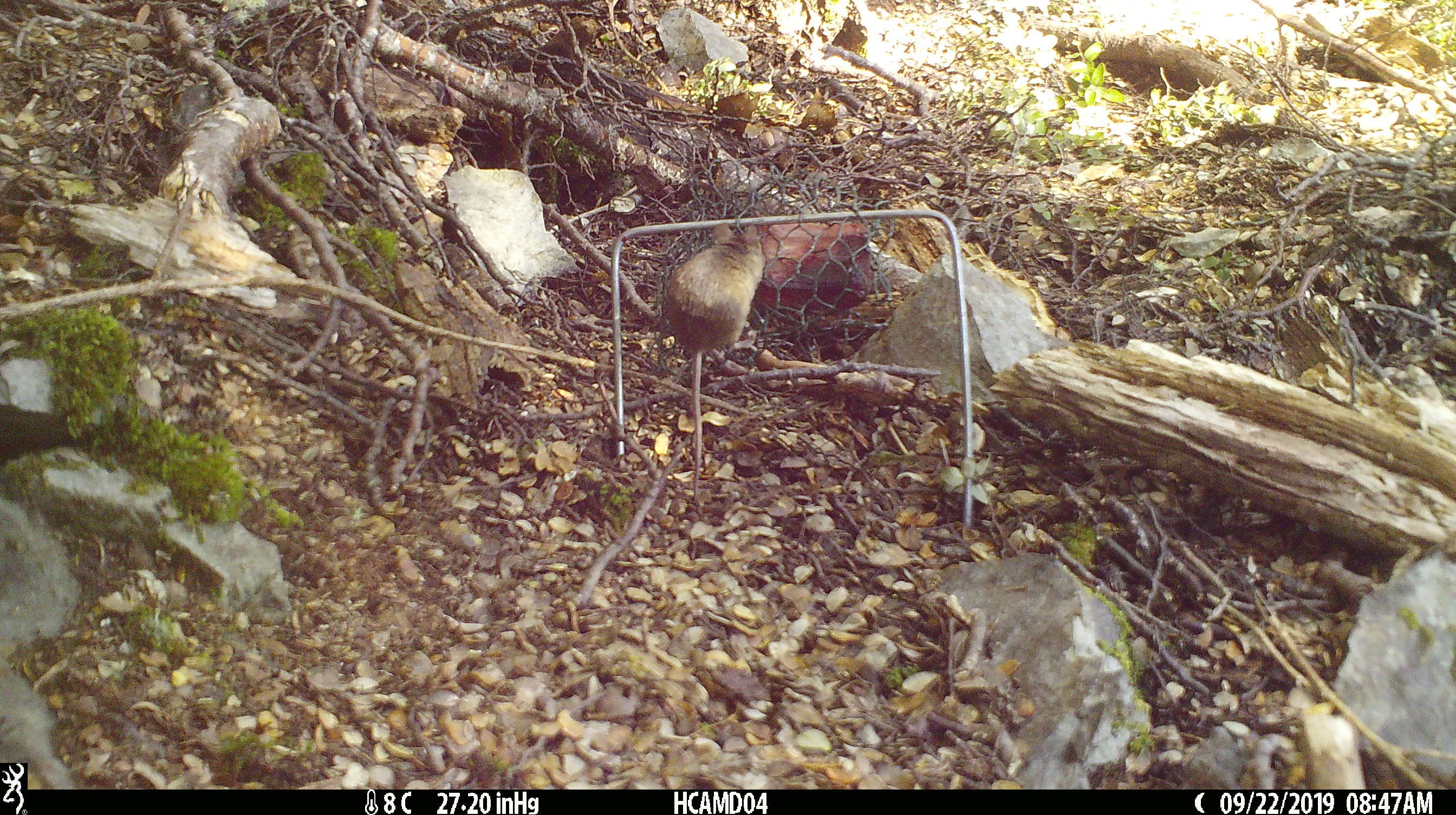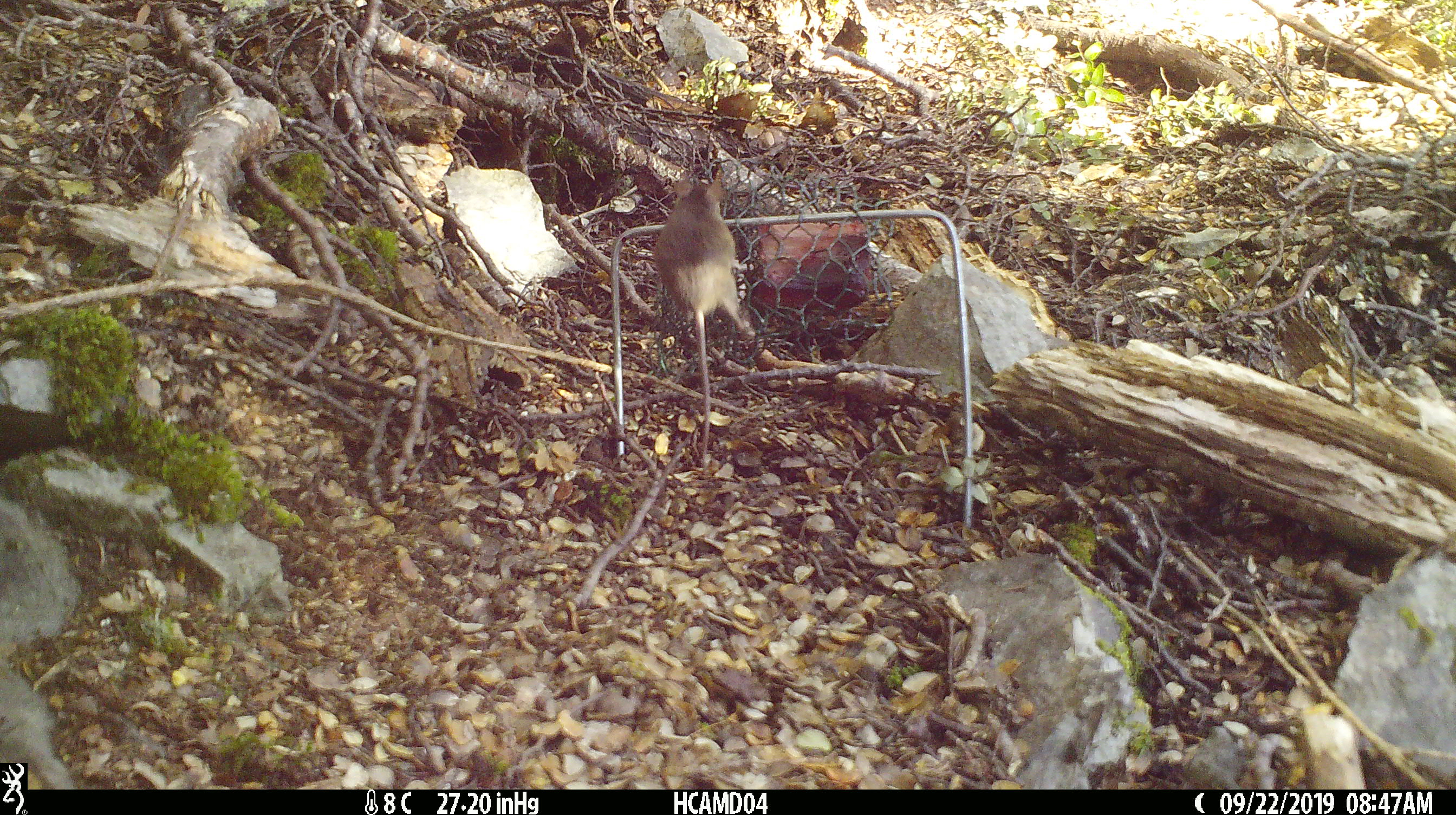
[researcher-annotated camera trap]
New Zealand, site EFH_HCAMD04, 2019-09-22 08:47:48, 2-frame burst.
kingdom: Animalia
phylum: Chordata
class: Mammalia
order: Rodentia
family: Muridae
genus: Mus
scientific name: Mus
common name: mouse